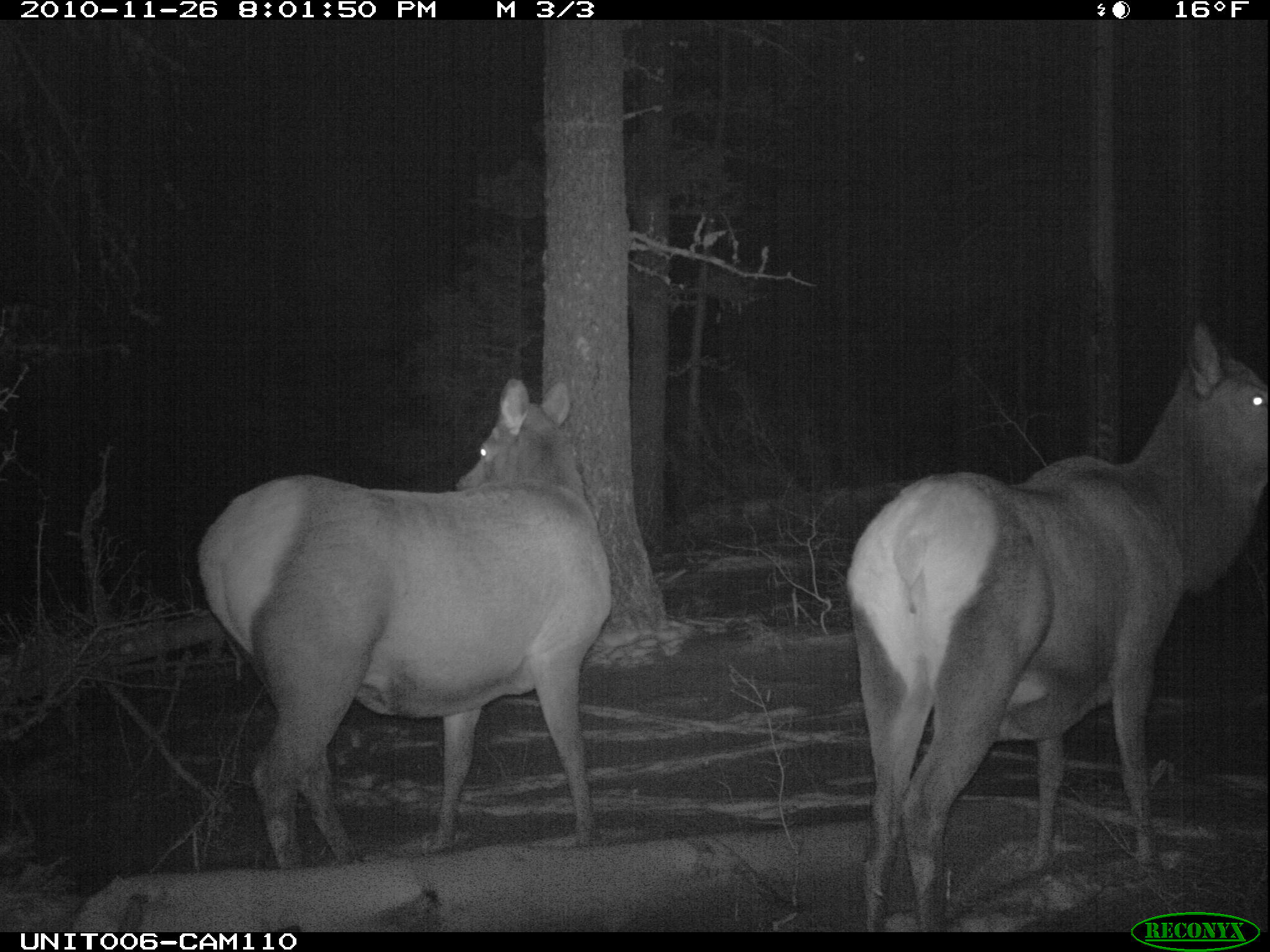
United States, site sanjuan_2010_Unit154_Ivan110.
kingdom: Animalia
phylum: Chordata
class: Mammalia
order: Artiodactyla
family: Cervidae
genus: Cervus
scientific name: Cervus elaphus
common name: red deer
Cervus elaphus (red deer).